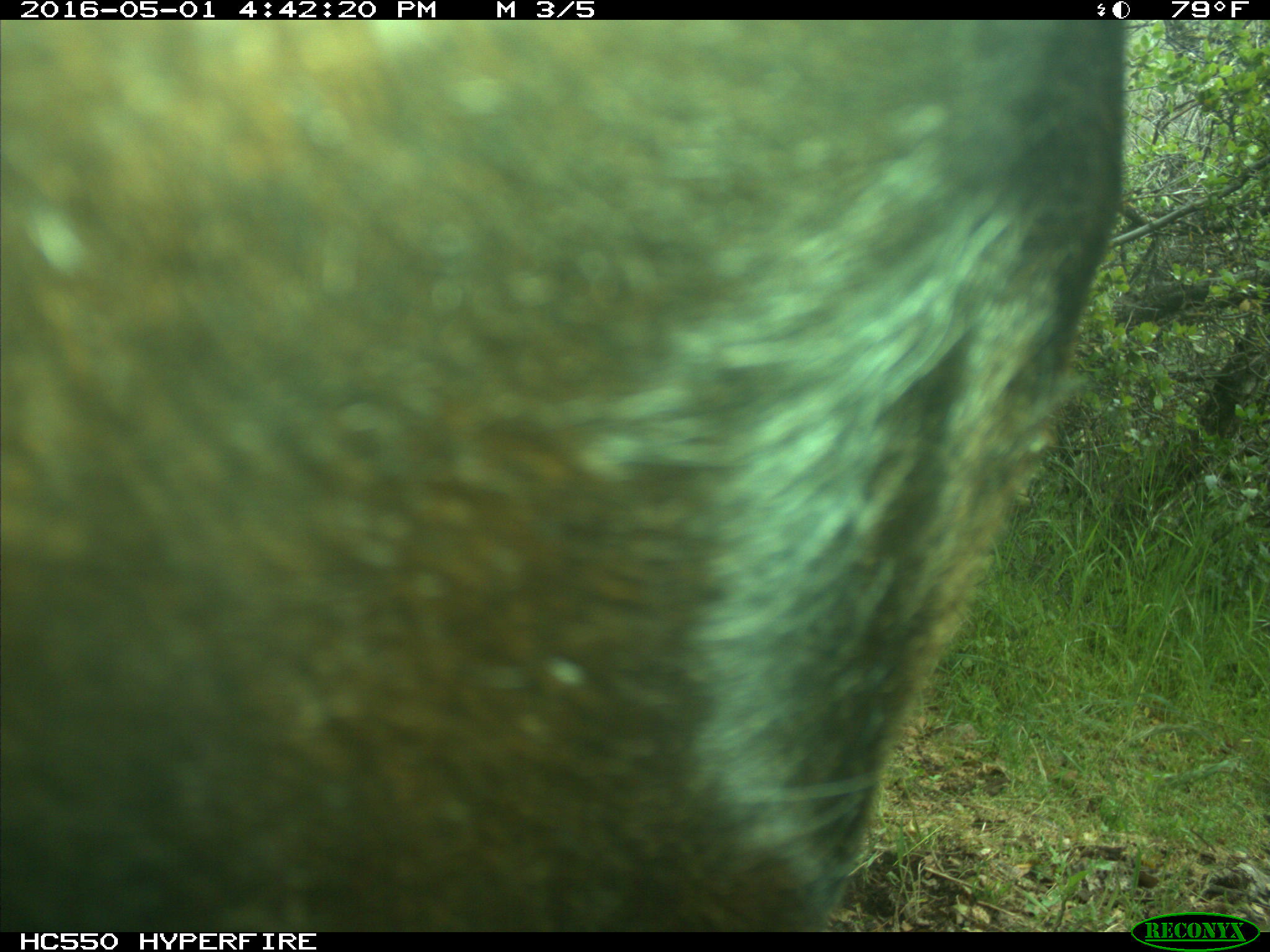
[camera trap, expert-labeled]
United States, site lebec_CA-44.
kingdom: Animalia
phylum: Chordata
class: Mammalia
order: Artiodactyla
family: Bovidae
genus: Bos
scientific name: Bos taurus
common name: domestic cow